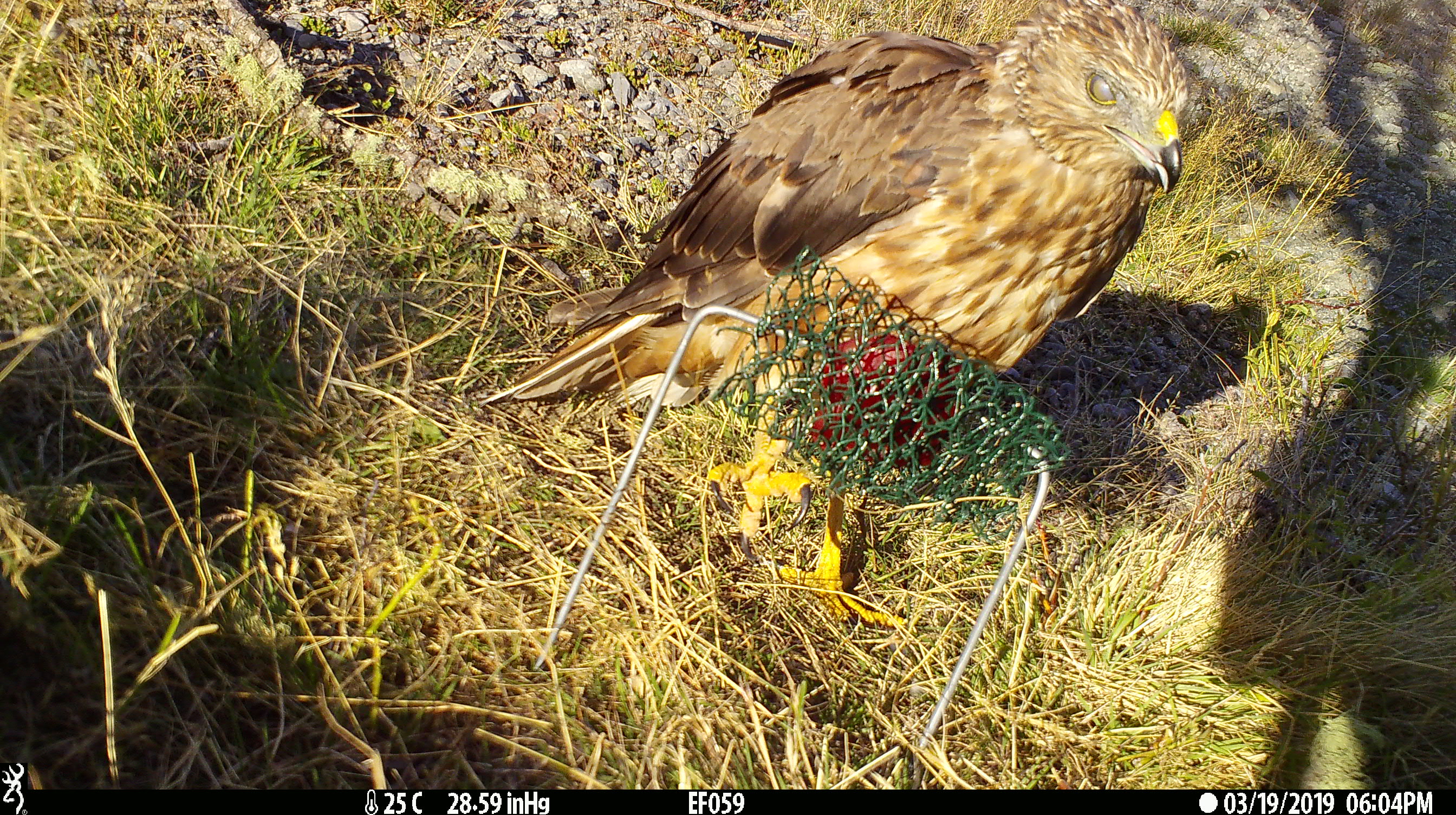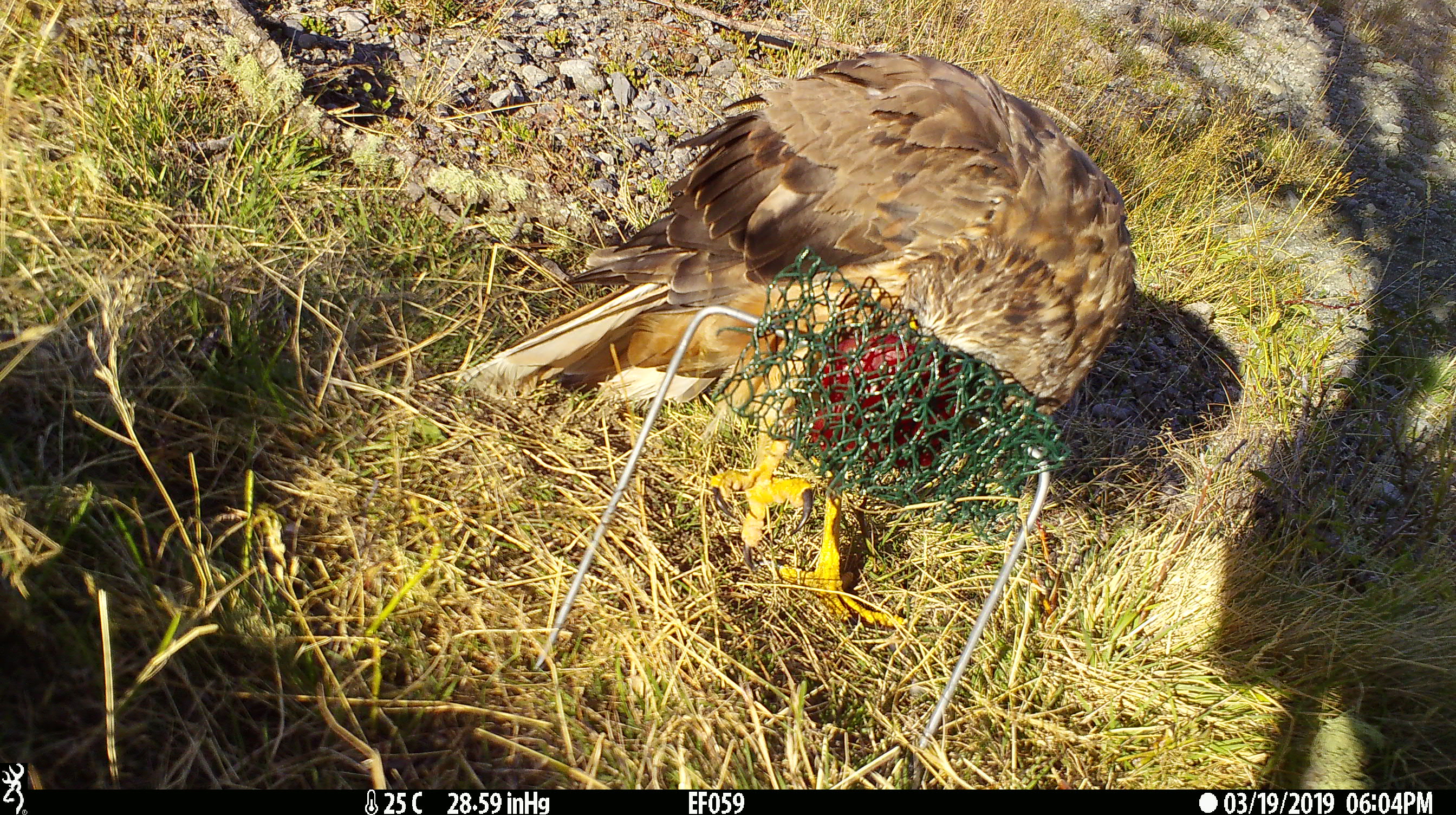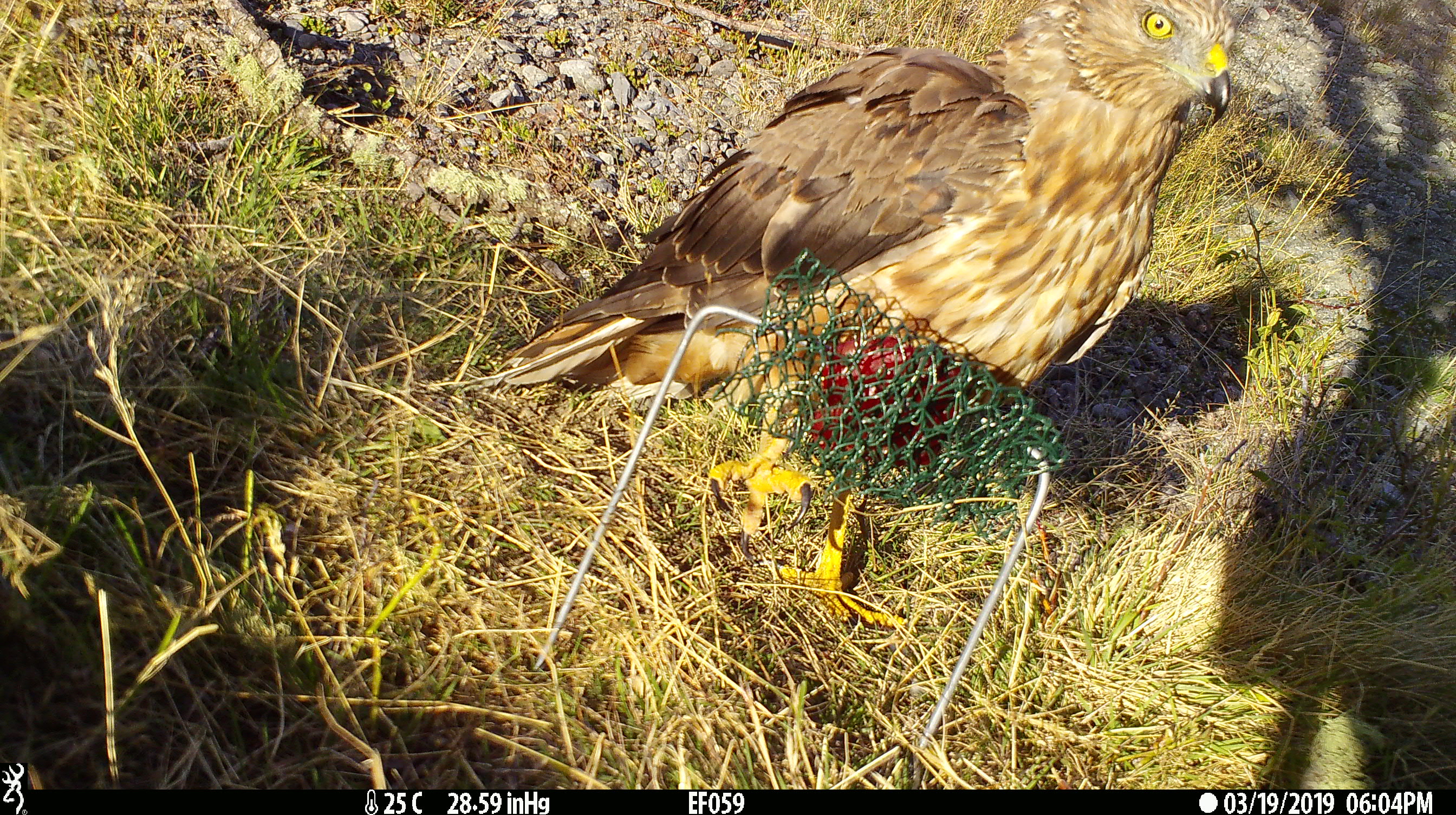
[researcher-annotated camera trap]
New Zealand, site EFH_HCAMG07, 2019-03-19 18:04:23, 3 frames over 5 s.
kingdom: Animalia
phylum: Chordata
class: Aves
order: Accipitriformes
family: Accipitridae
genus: Circus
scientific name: Circus approximans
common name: swamp harrier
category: harrier